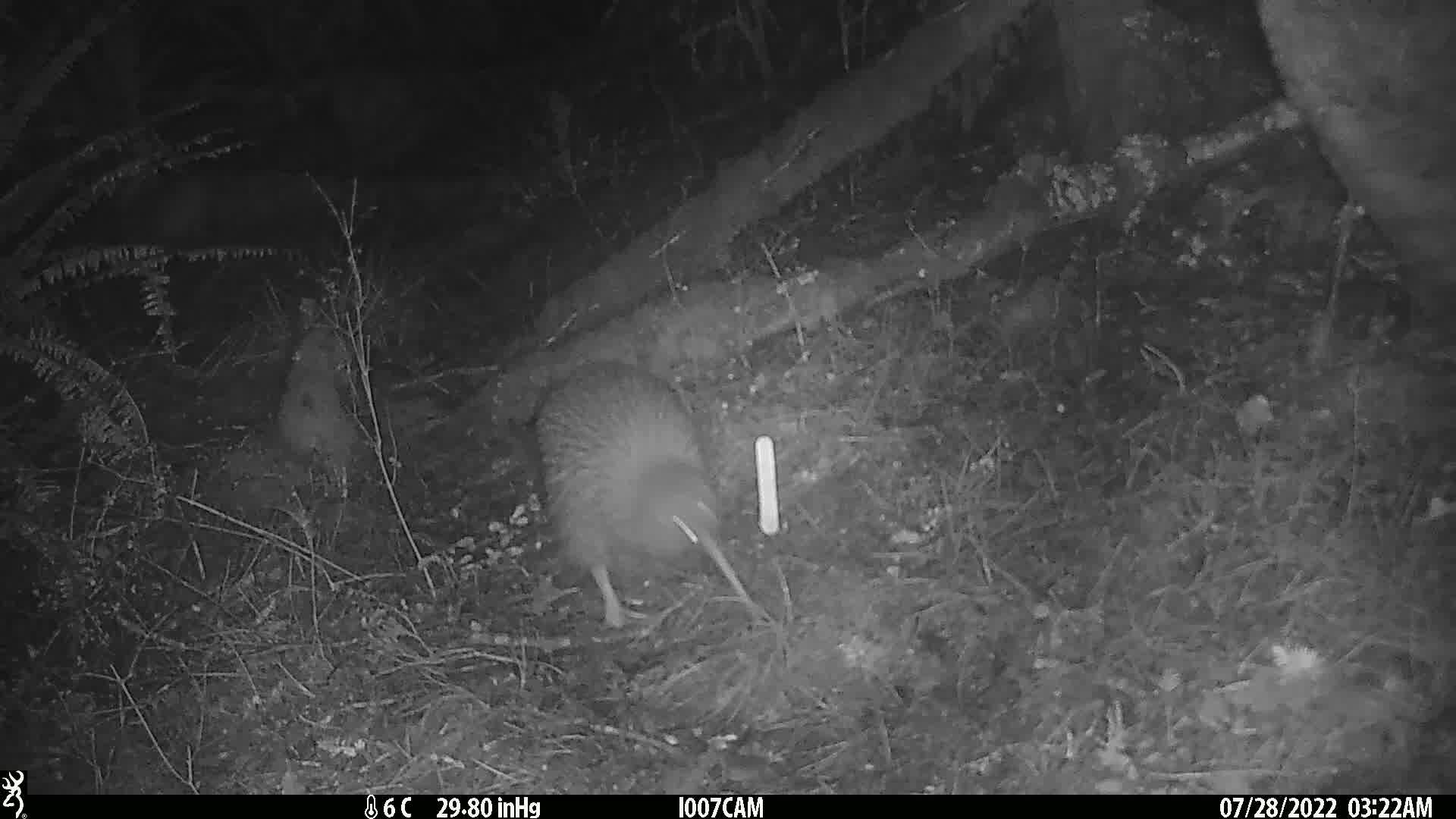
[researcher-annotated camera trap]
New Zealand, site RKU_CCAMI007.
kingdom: Animalia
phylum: Chordata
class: Aves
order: Apterygiformes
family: Apterygidae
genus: Apteryx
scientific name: Apteryx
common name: kiwi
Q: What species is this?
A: Kiwi (Apteryx).